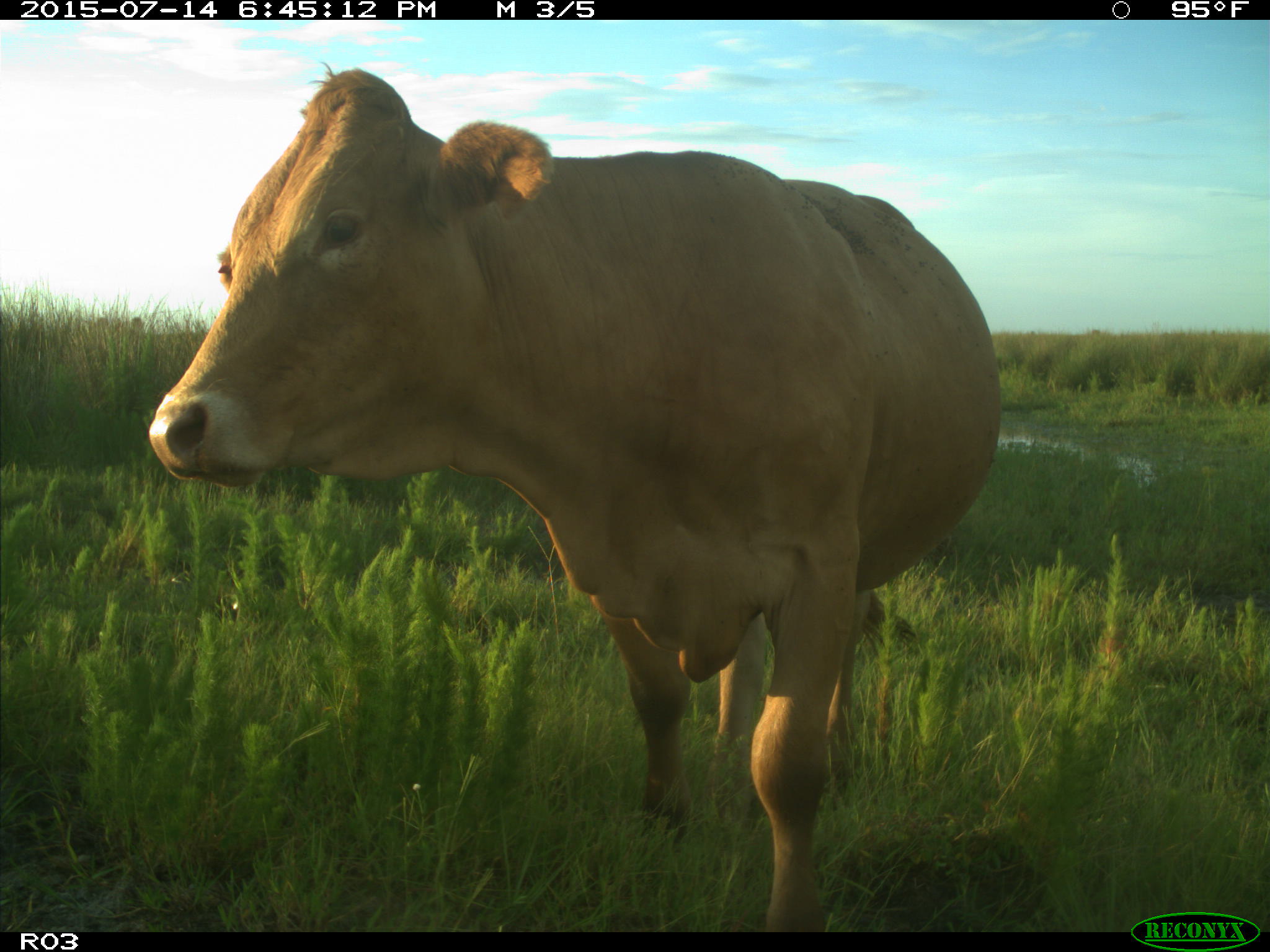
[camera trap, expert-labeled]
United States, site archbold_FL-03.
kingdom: Animalia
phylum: Chordata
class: Mammalia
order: Artiodactyla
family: Bovidae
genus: Bos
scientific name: Bos taurus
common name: domestic cow